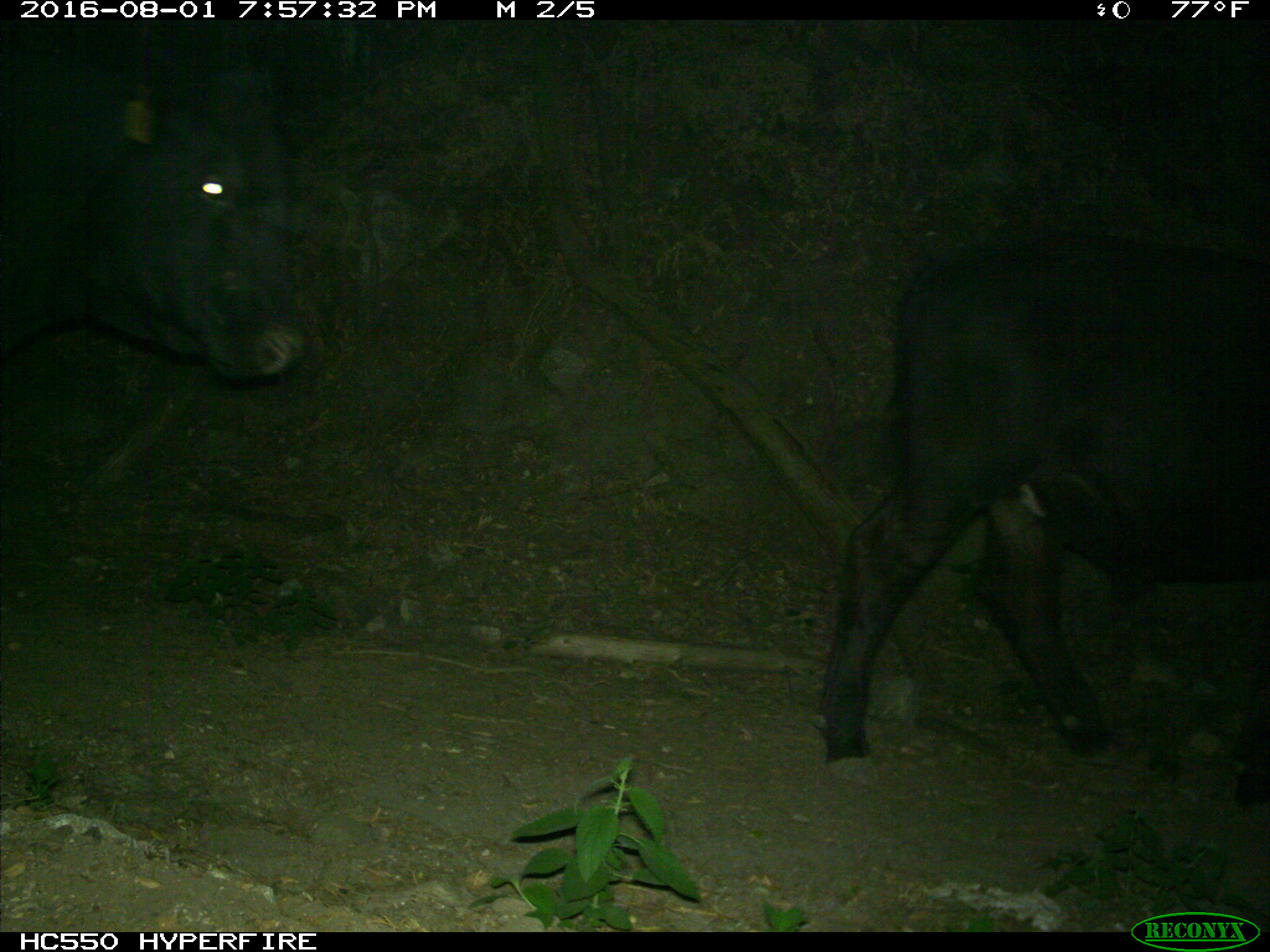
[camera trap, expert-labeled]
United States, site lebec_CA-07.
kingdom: Animalia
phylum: Chordata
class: Mammalia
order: Artiodactyla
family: Bovidae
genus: Bos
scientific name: Bos taurus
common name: domestic cow